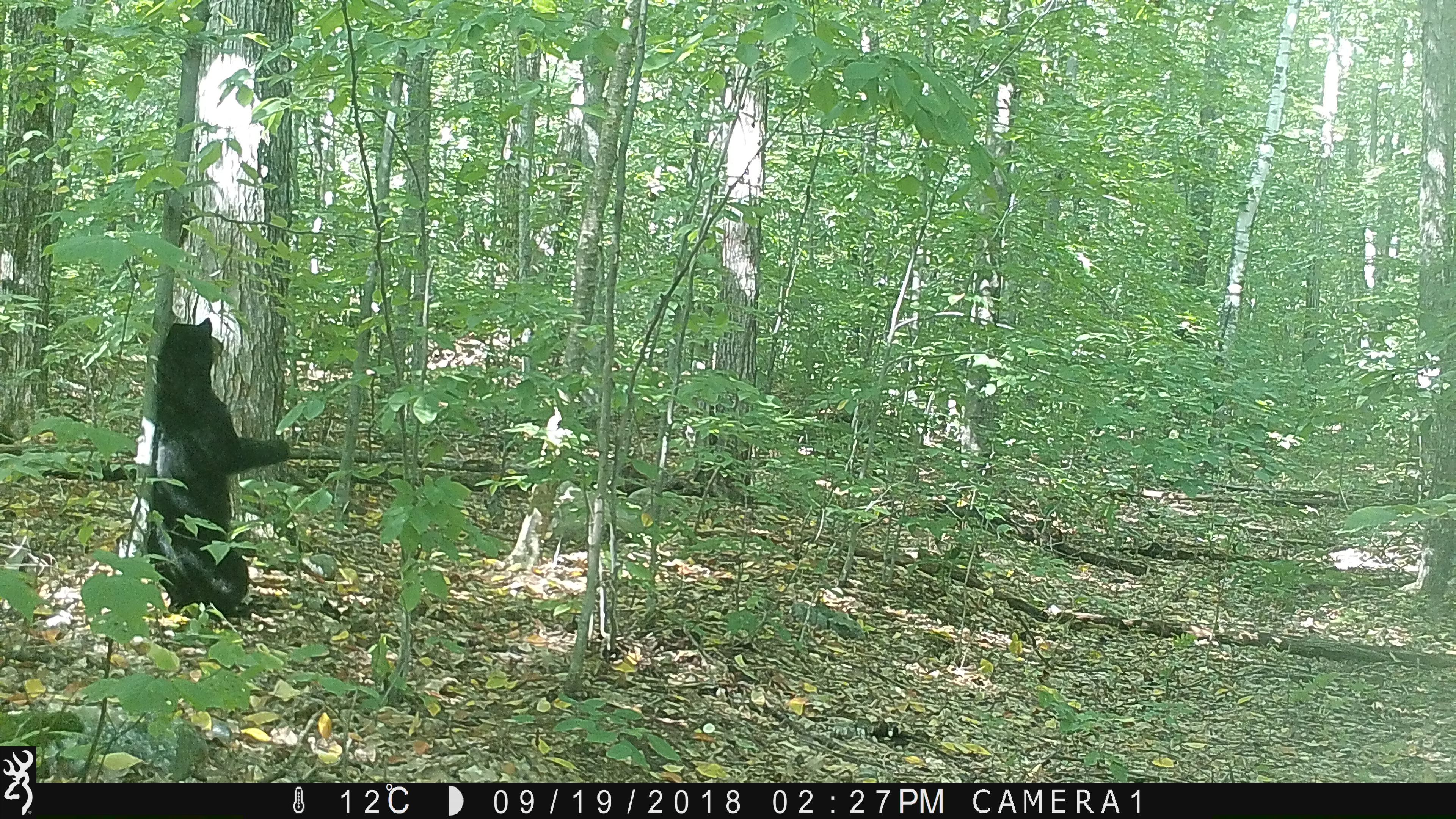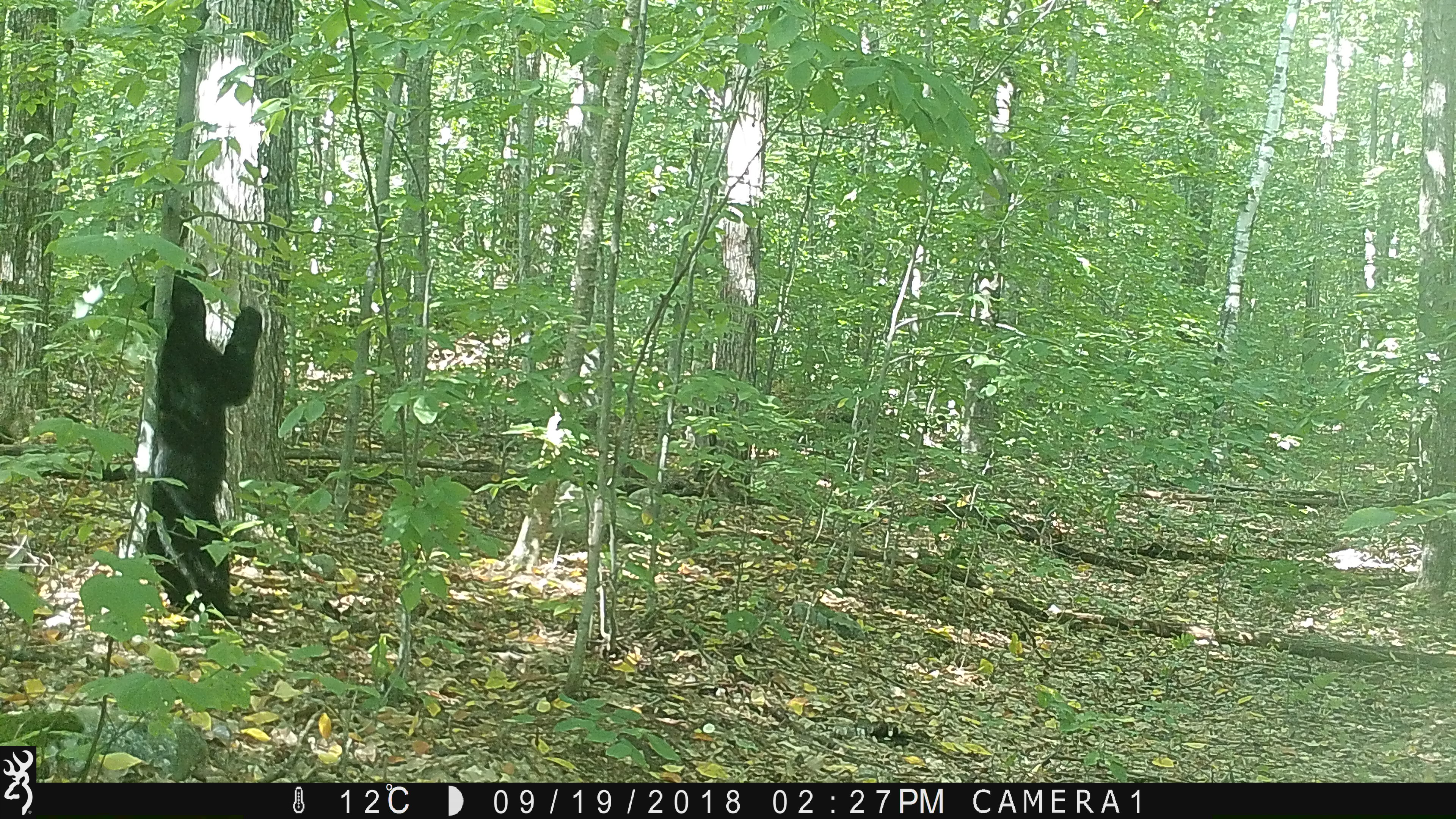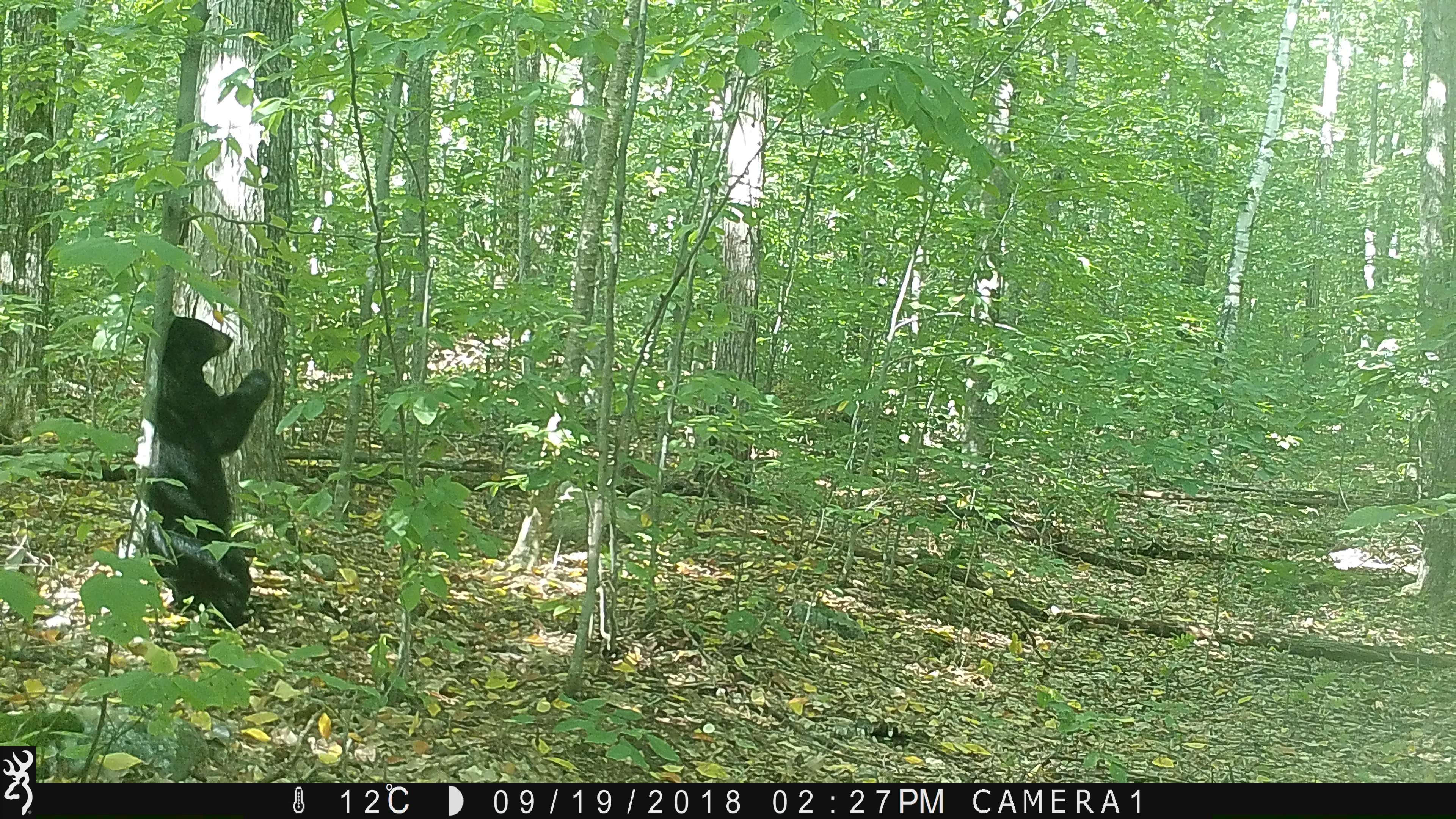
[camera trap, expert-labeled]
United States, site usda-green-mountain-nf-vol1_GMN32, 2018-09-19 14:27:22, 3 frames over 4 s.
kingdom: Animalia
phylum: Chordata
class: Mammalia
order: Carnivora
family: Ursidae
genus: Ursus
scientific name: Ursus americanus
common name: black bear